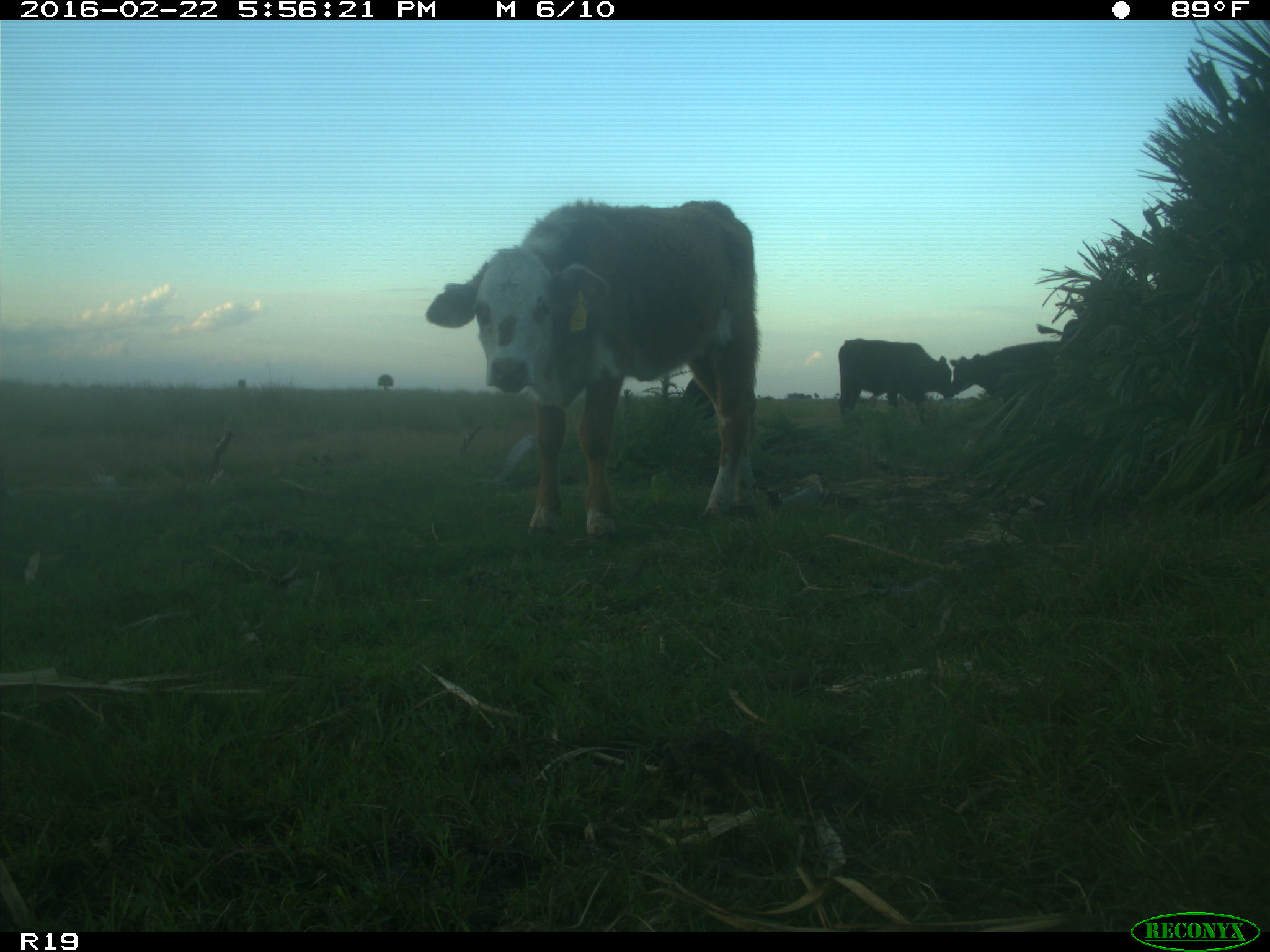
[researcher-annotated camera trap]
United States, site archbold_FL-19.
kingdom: Animalia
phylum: Chordata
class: Mammalia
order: Artiodactyla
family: Bovidae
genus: Bos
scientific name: Bos taurus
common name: domestic cow